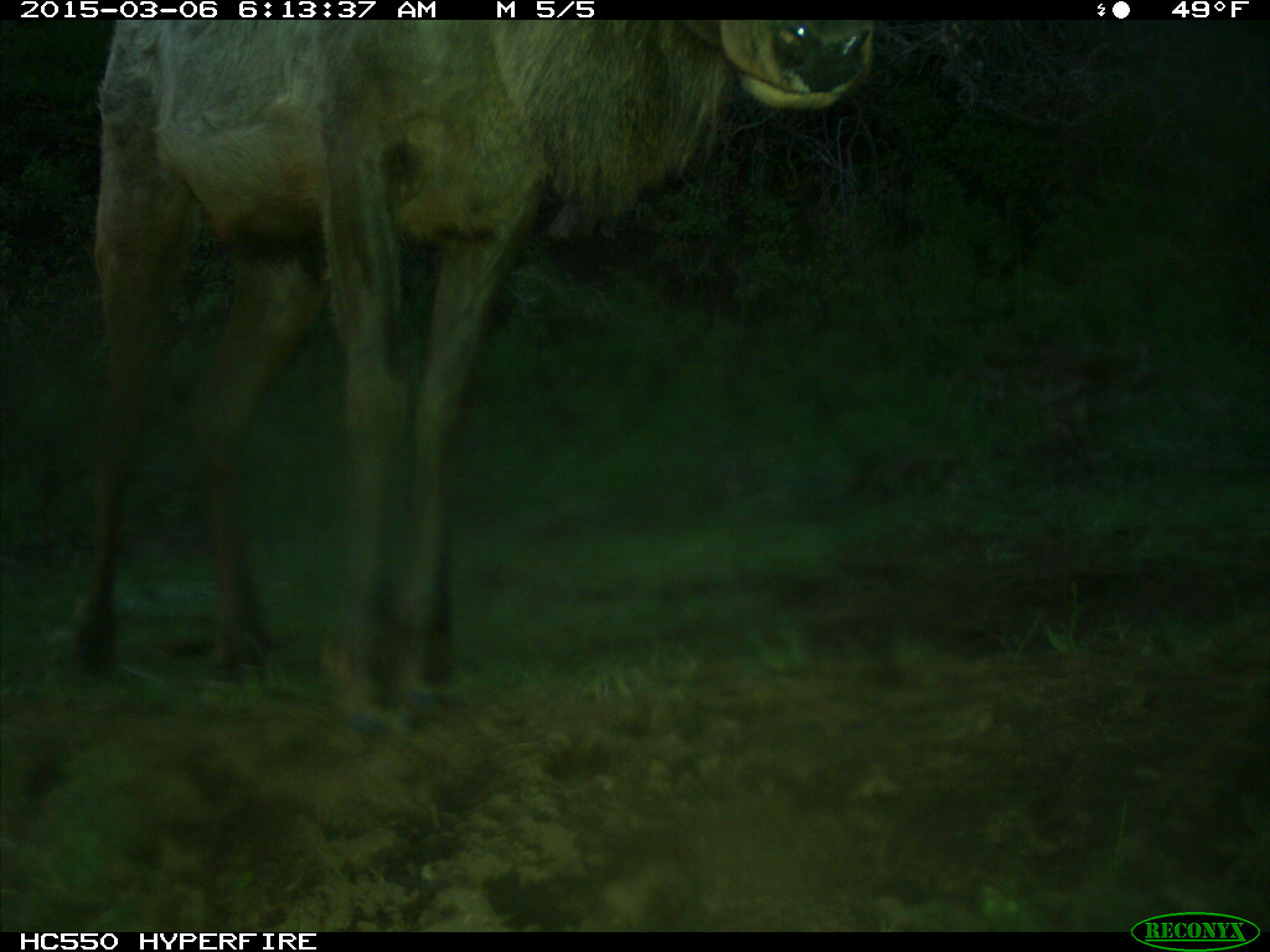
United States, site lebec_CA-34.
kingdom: Animalia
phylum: Chordata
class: Mammalia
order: Artiodactyla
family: Cervidae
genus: Cervus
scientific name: Cervus canadensis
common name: elk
Cervus canadensis (elk).